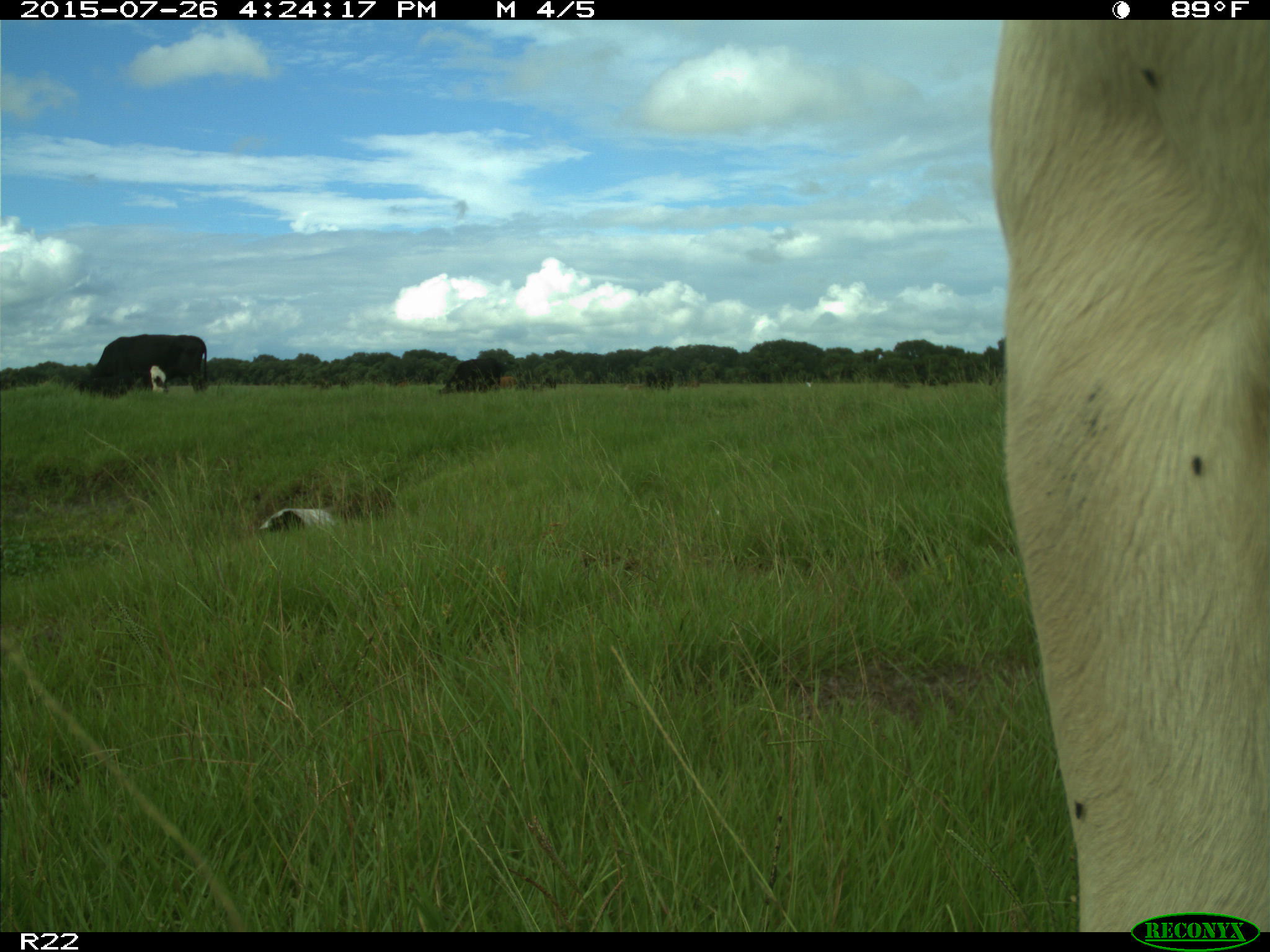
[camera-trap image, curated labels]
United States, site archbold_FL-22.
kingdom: Animalia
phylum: Chordata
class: Mammalia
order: Artiodactyla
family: Bovidae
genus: Bos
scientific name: Bos taurus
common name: domestic cow